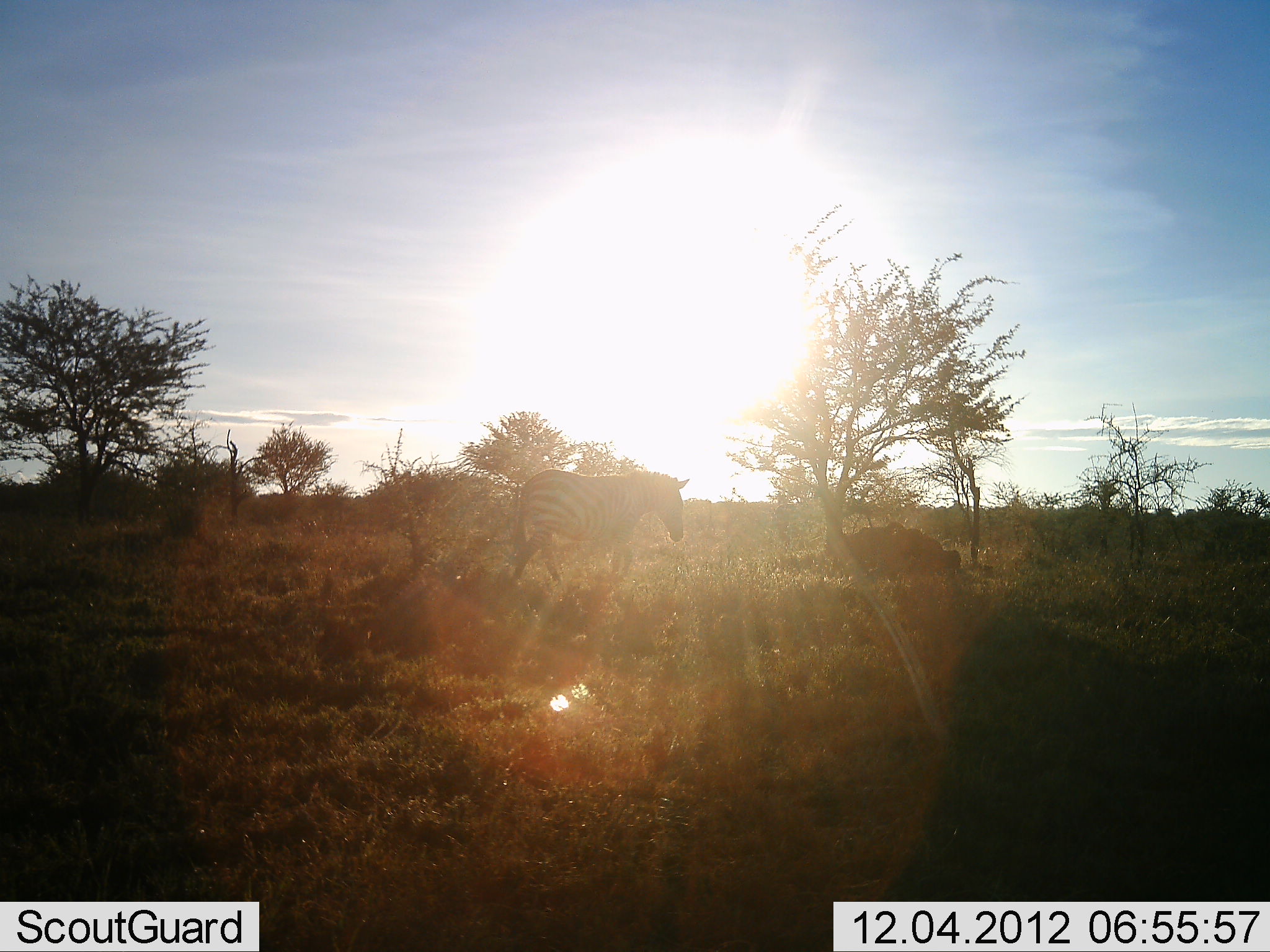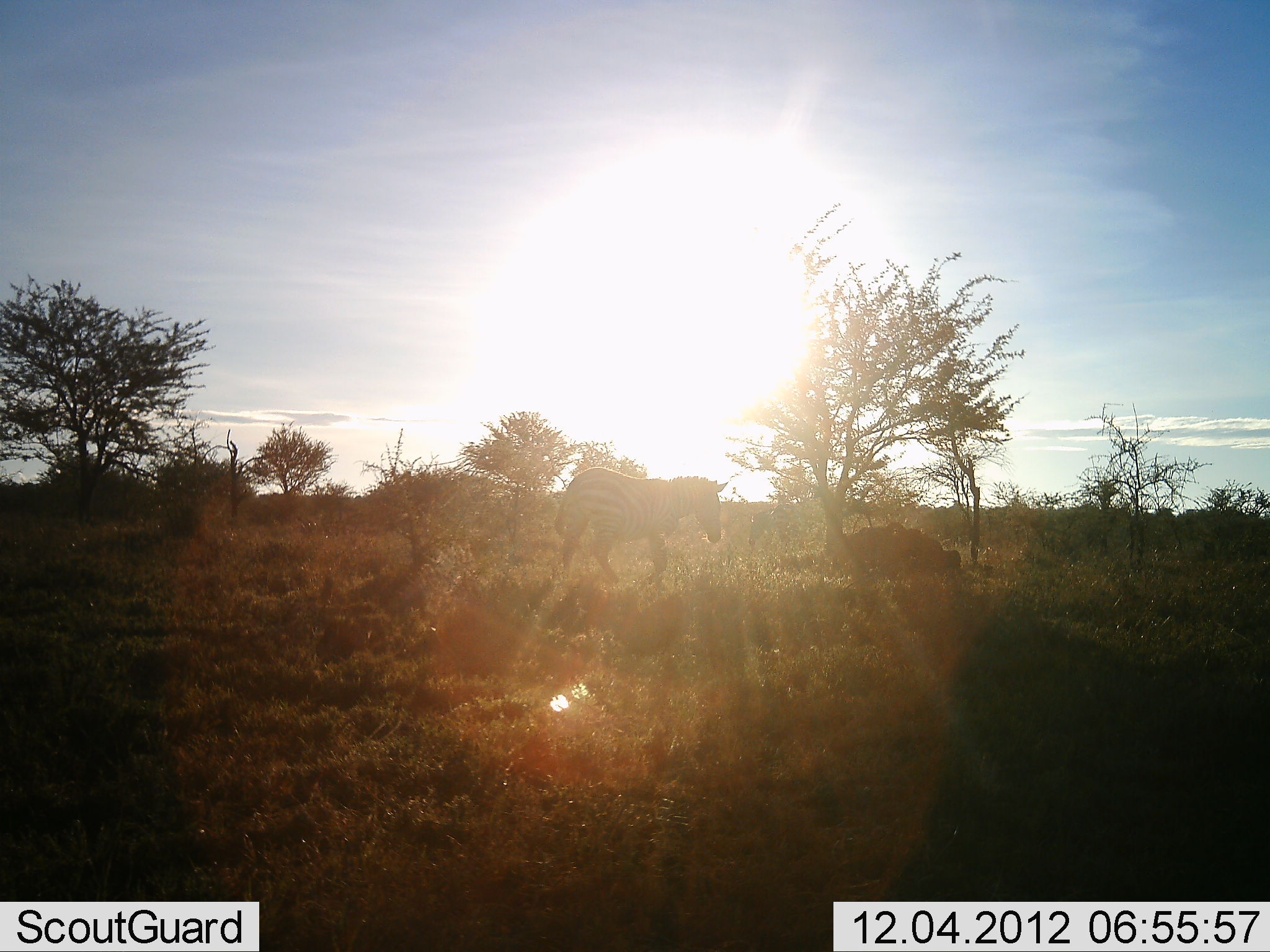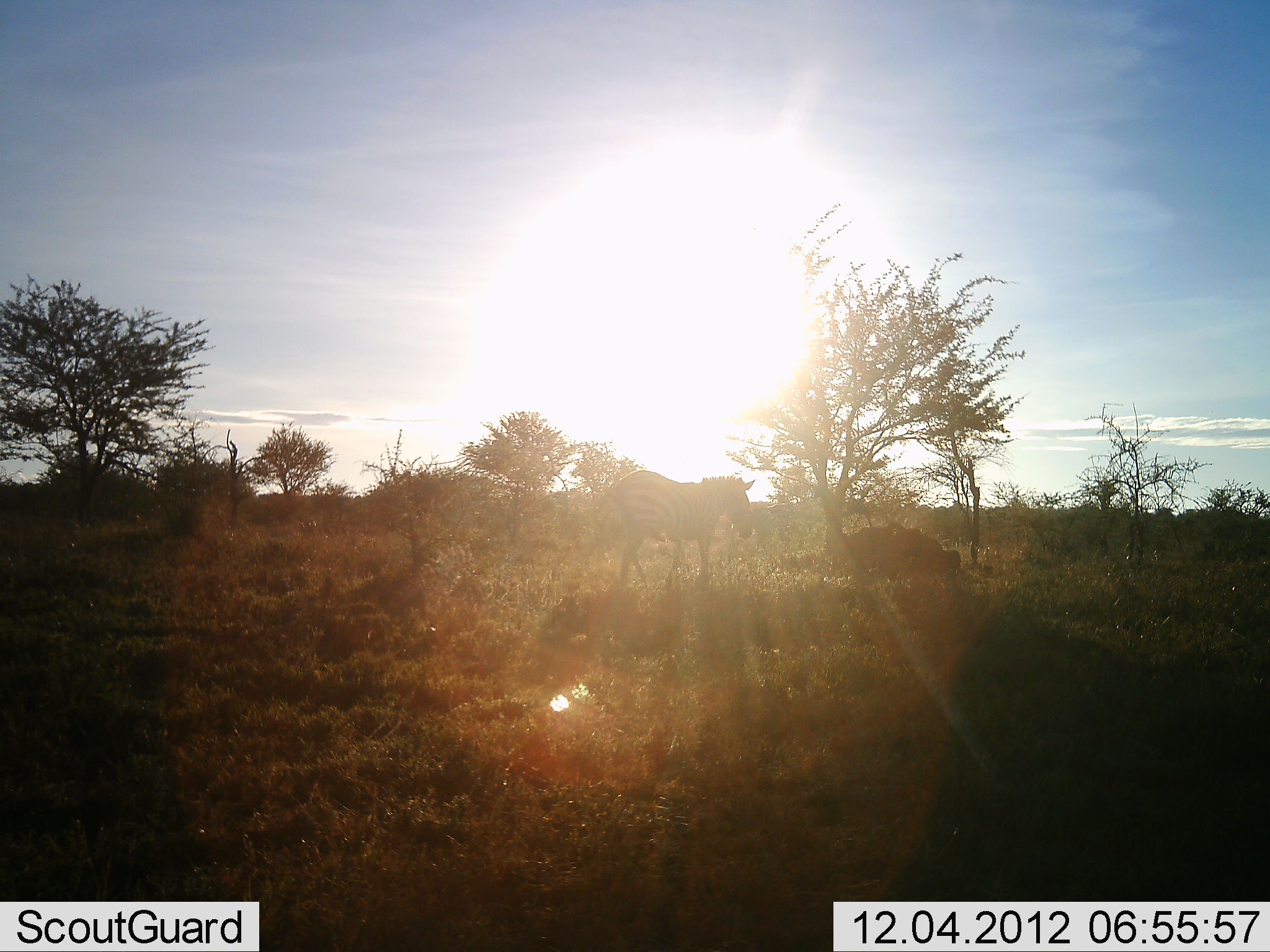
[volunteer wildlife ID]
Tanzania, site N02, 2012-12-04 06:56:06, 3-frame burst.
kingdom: Animalia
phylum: Chordata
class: Mammalia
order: Perissodactyla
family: Equidae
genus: Equus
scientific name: Equus quagga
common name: plains zebra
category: zebra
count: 1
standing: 6%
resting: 0%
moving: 94%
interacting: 0%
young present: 0%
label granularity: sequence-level